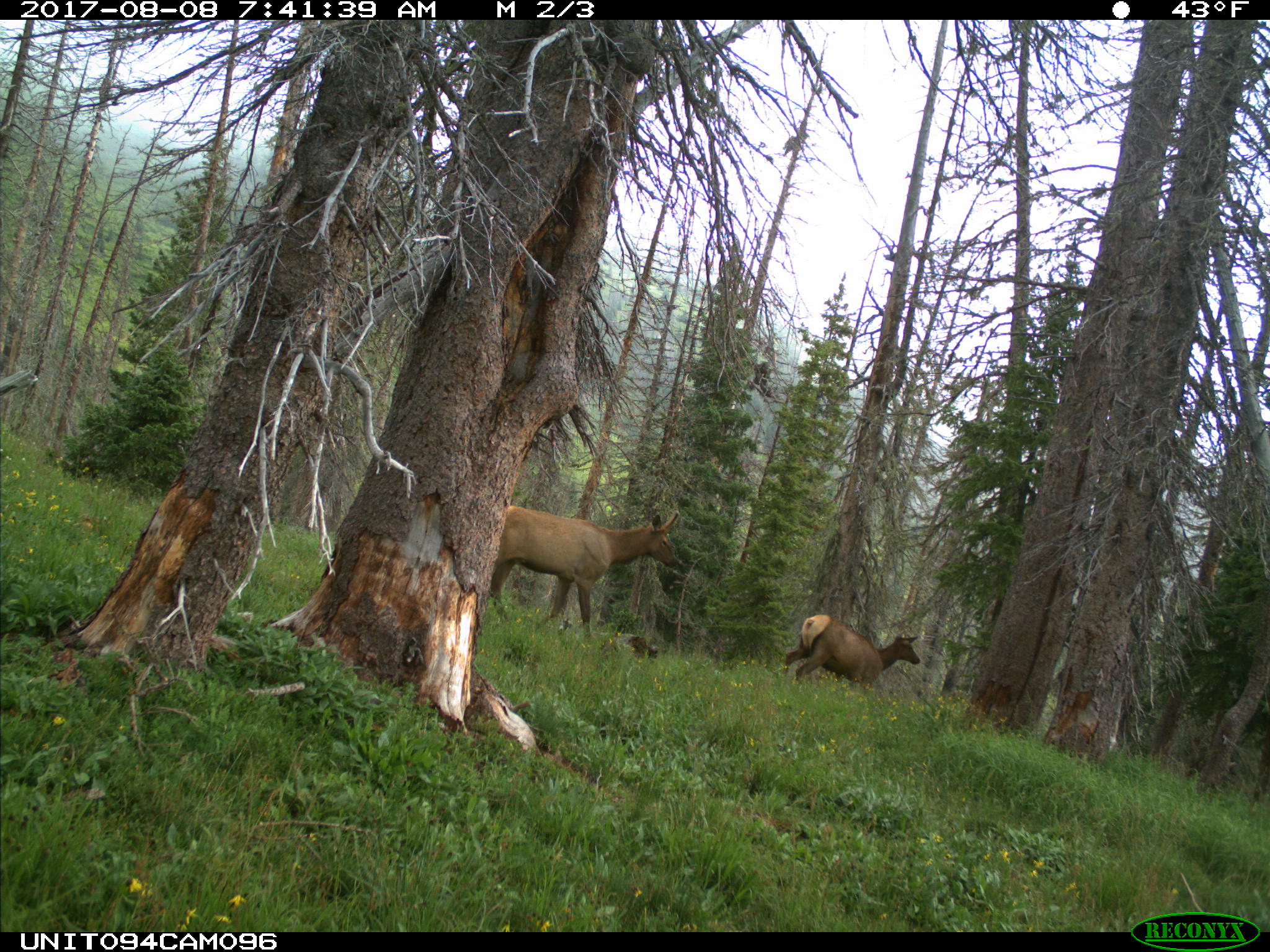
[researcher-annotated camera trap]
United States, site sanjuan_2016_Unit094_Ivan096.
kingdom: Animalia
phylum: Chordata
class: Mammalia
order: Artiodactyla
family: Cervidae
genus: Cervus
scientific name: Cervus elaphus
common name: red deer